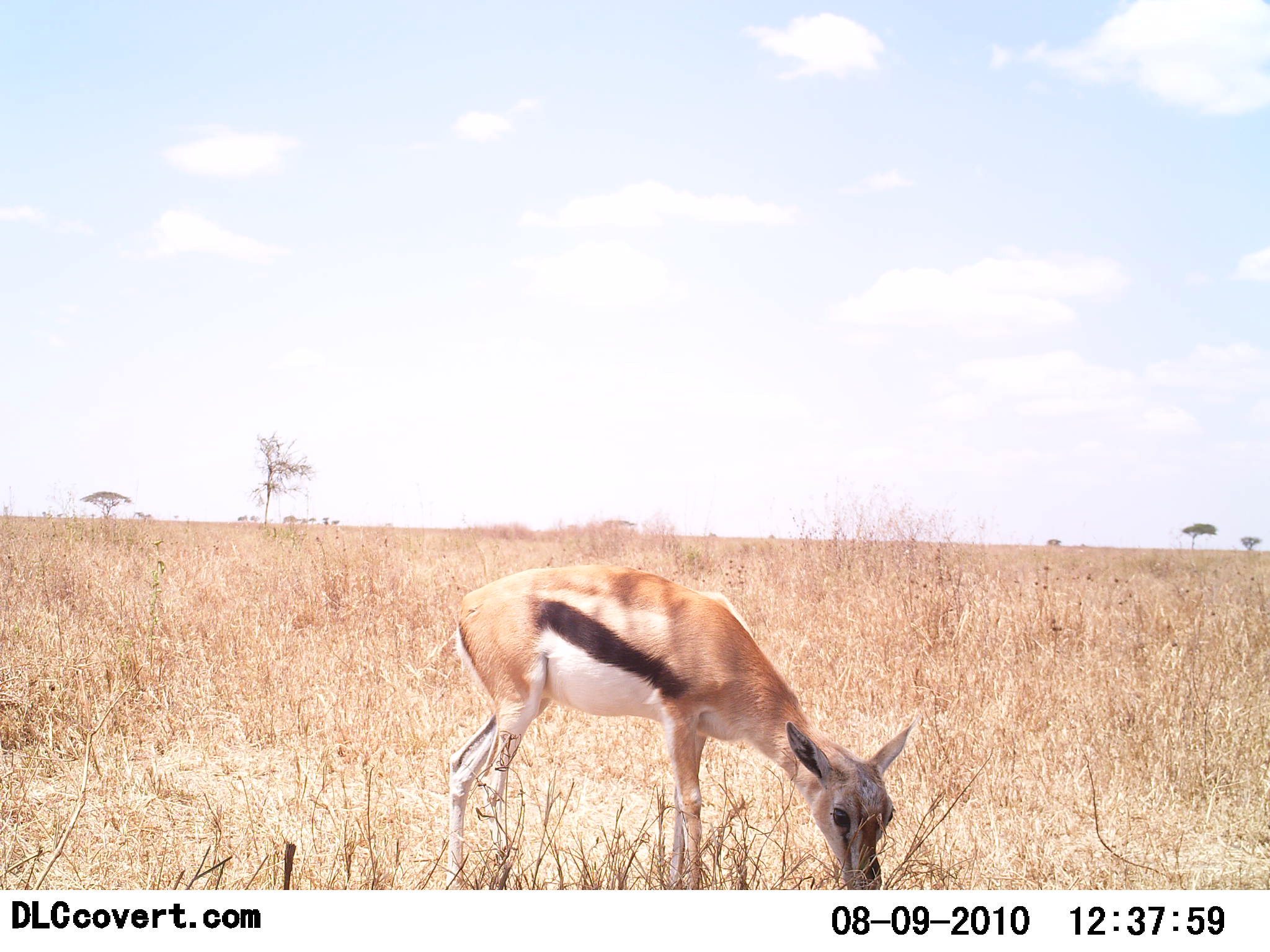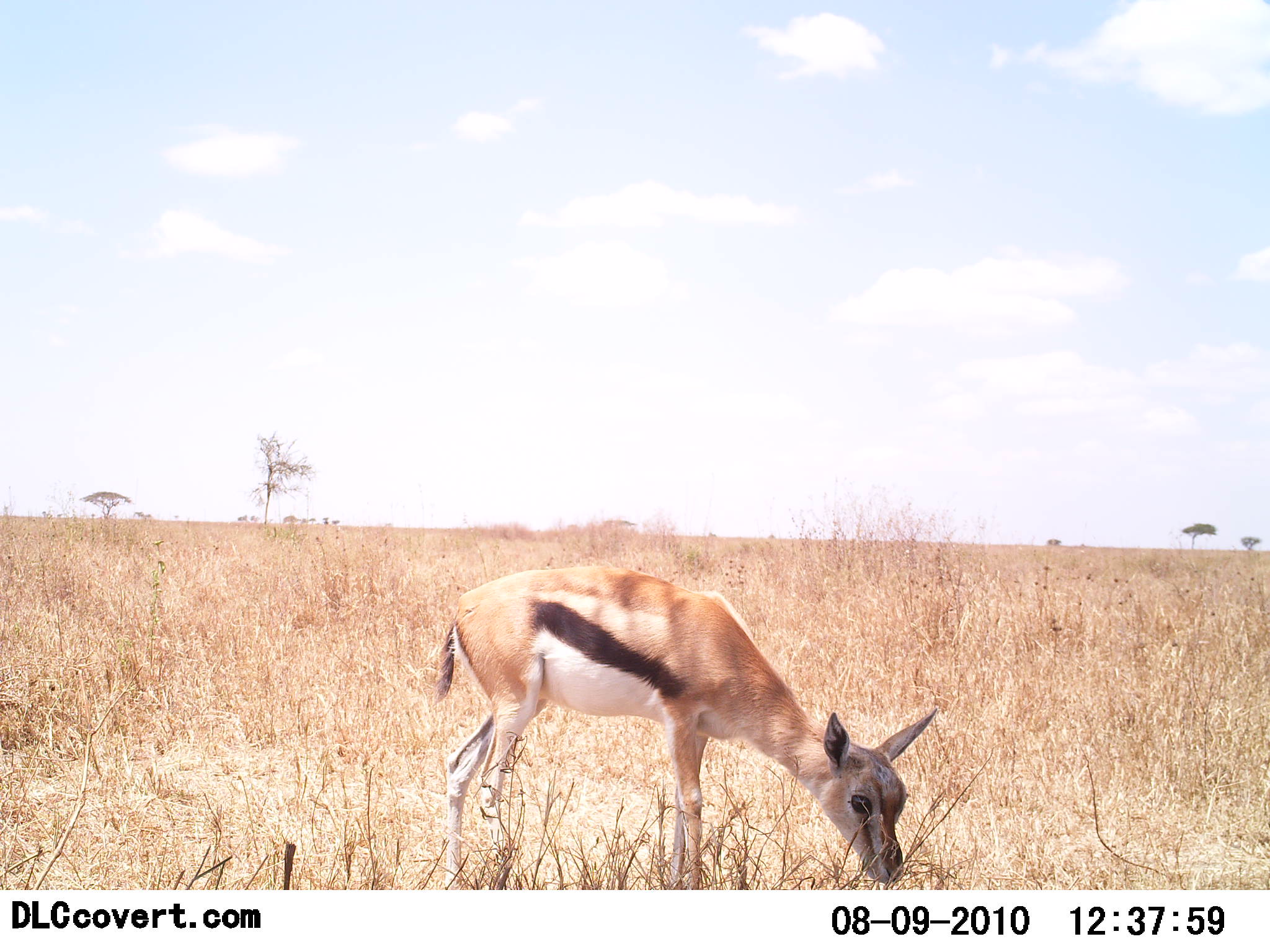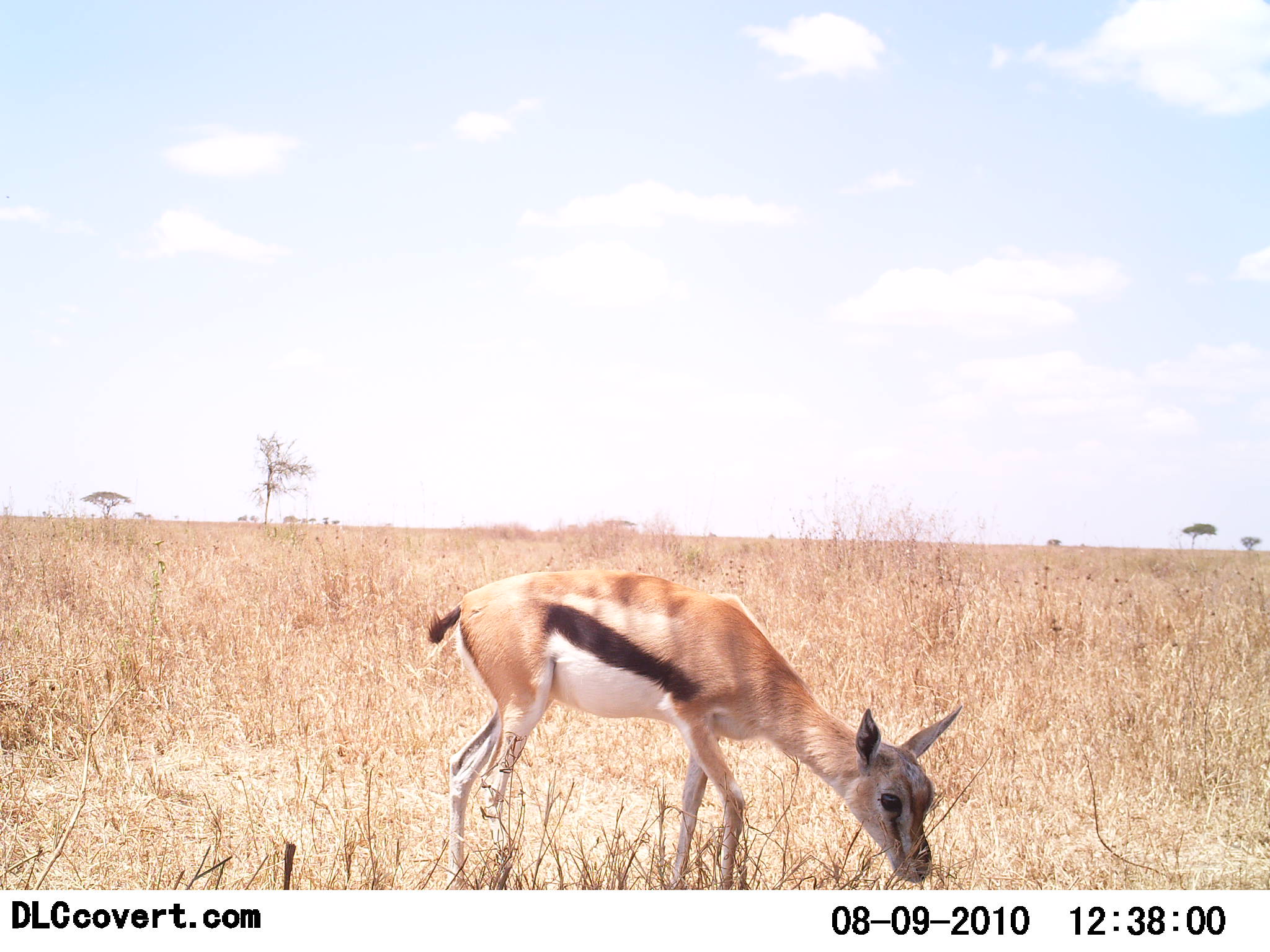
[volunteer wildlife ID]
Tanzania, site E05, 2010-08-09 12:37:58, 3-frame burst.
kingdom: Animalia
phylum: Chordata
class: Mammalia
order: Artiodactyla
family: Bovidae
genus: Eudorcas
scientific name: Eudorcas thomsonii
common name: thomson's gazelle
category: gazellethomsons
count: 1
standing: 18%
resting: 0%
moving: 0%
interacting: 0%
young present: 24%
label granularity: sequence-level